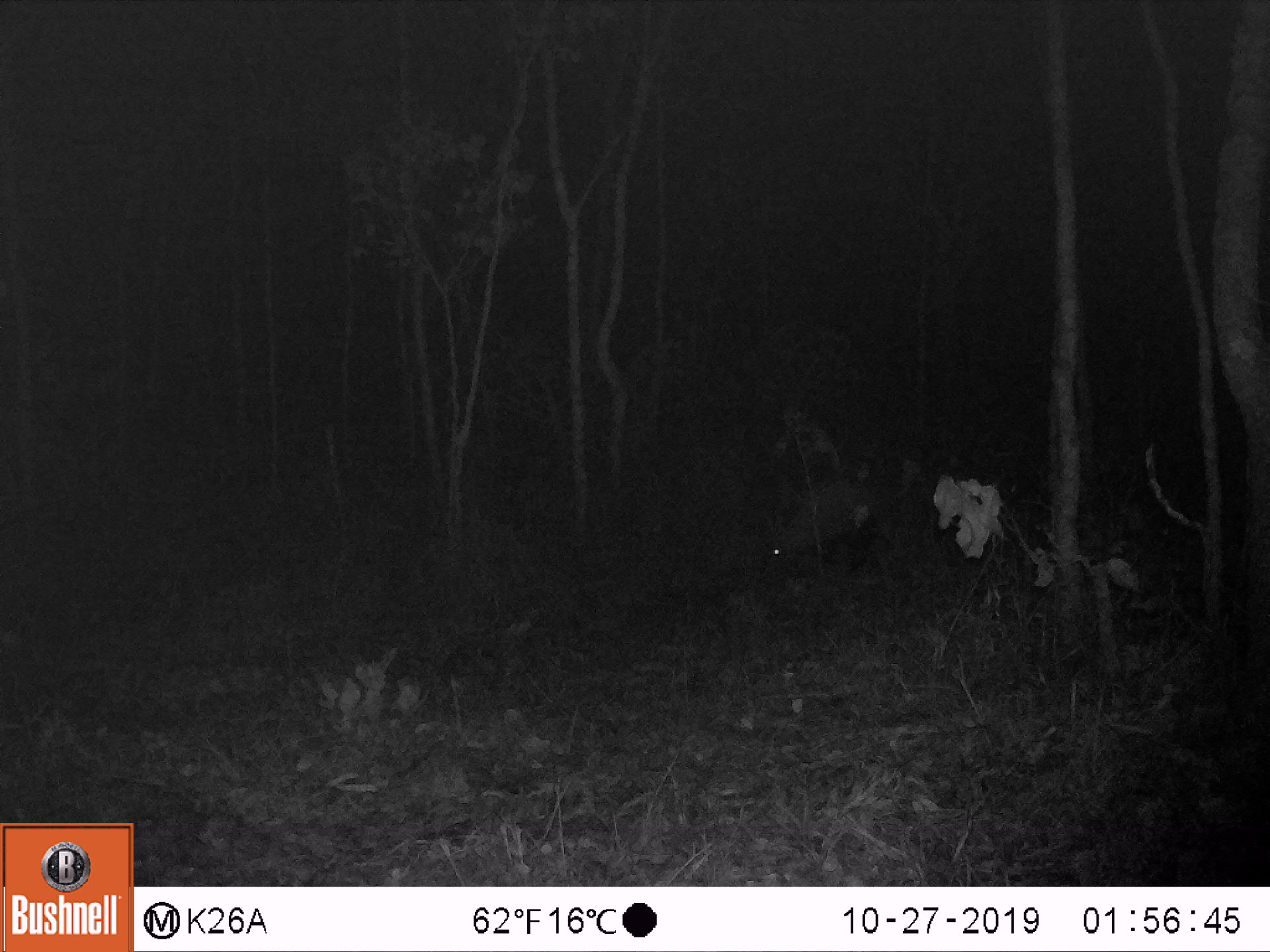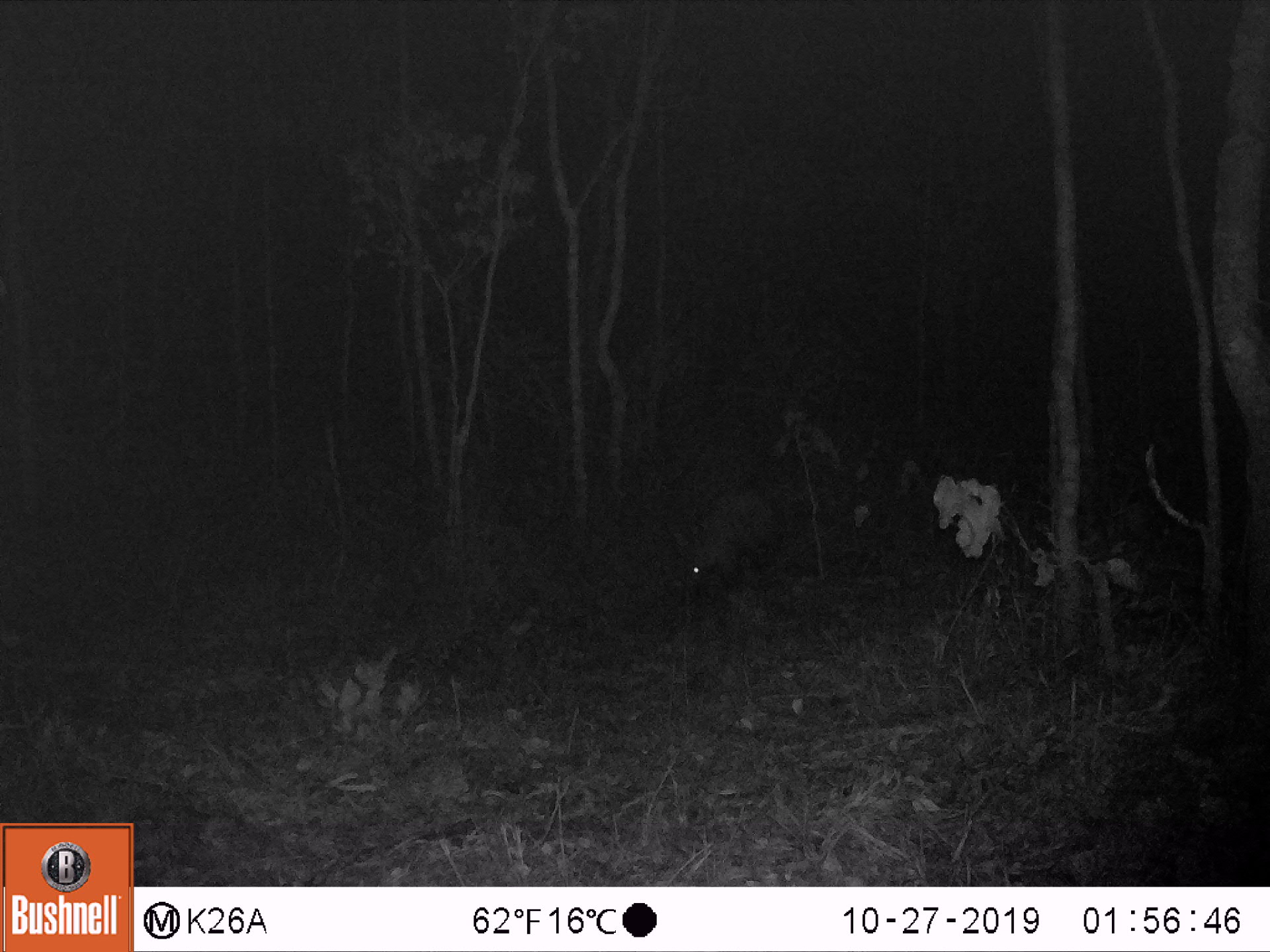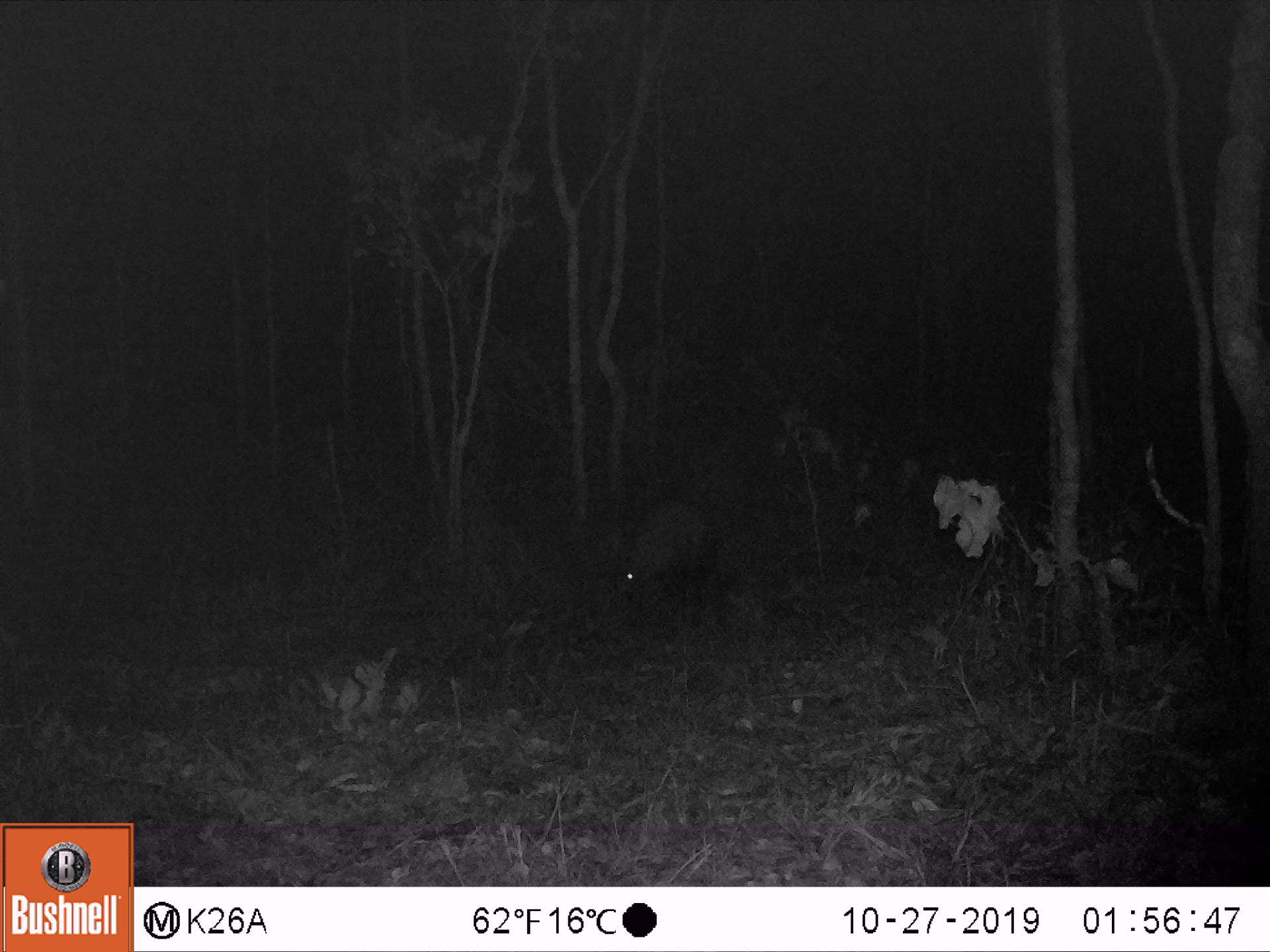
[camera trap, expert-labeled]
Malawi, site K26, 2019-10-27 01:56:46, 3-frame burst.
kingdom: Animalia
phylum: Chordata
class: Mammalia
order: Tubulidentata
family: Orycteropodidae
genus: Orycteropus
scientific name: Orycteropus afer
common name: aardvark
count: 1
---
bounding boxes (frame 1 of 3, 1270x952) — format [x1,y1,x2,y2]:
aardvark: [748,482,882,583]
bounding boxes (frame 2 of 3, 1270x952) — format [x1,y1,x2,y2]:
aardvark: [661,493,797,595]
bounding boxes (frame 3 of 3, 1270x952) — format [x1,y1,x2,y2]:
aardvark: [608,493,726,614]